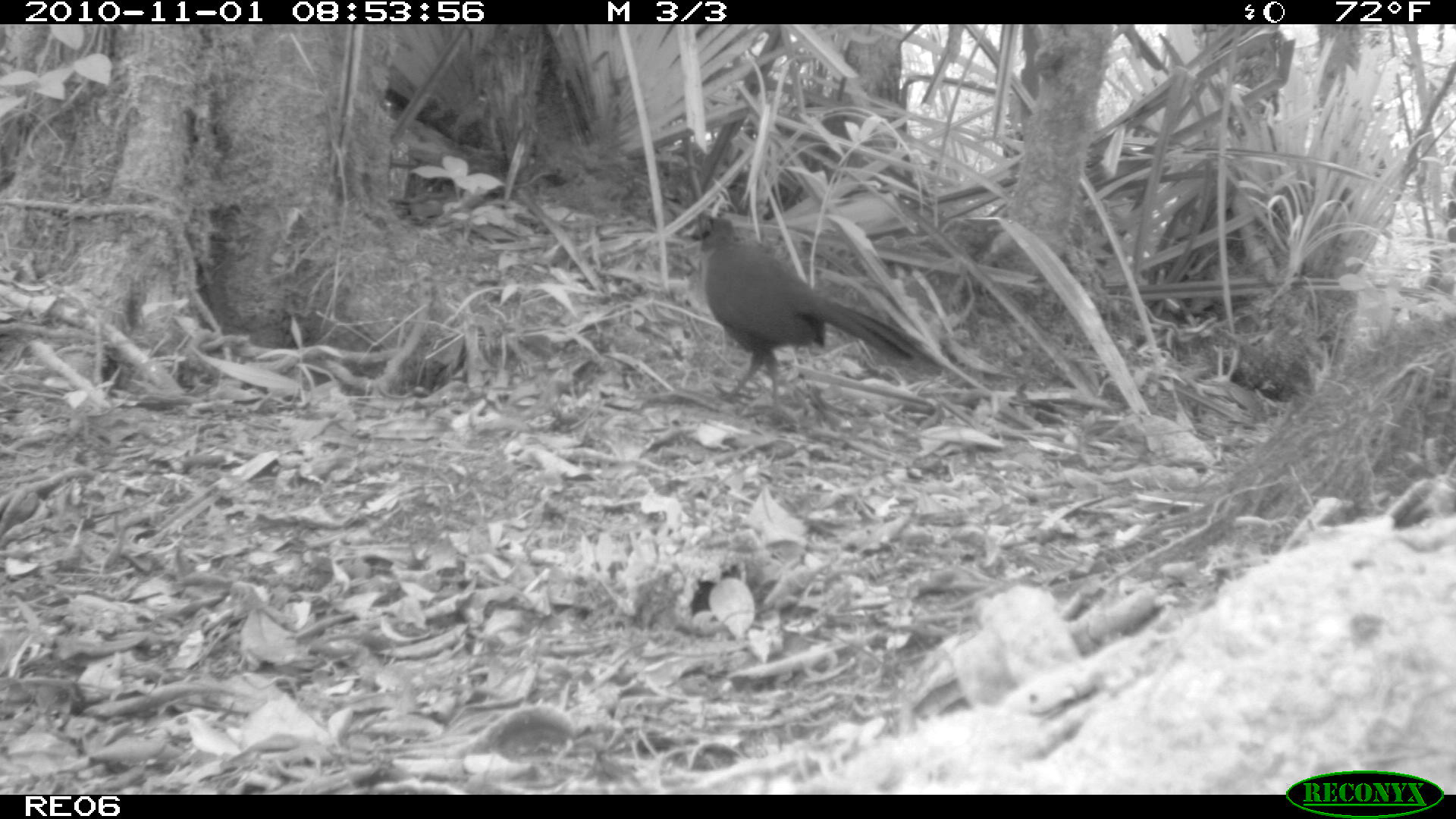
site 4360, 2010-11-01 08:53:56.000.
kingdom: Animalia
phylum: Chordata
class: Aves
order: Cuculiformes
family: Cuculidae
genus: Coua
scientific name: Coua serriana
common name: red-breasted coua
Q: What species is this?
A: Coua serriana (red-breasted coua).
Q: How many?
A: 1.